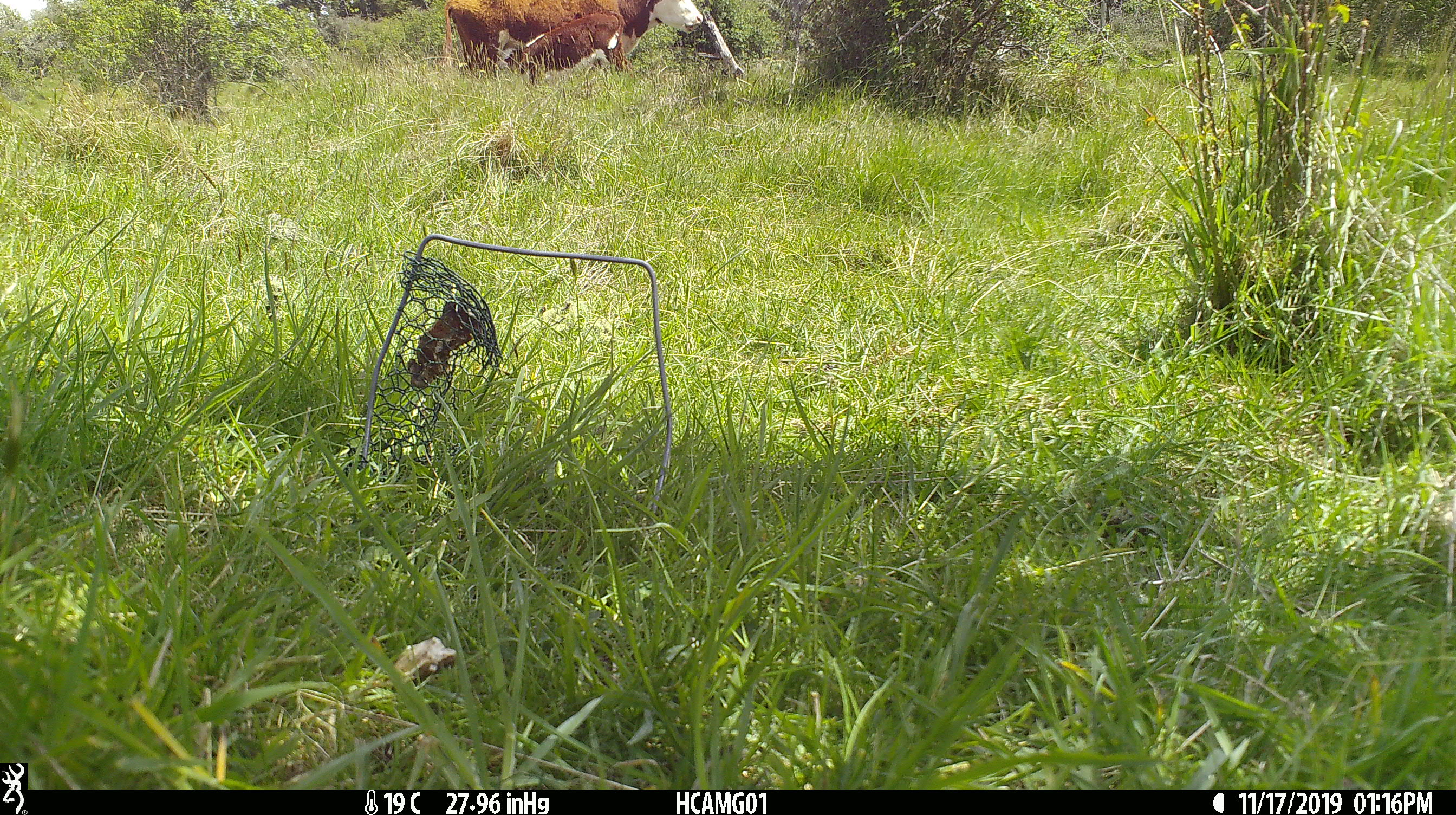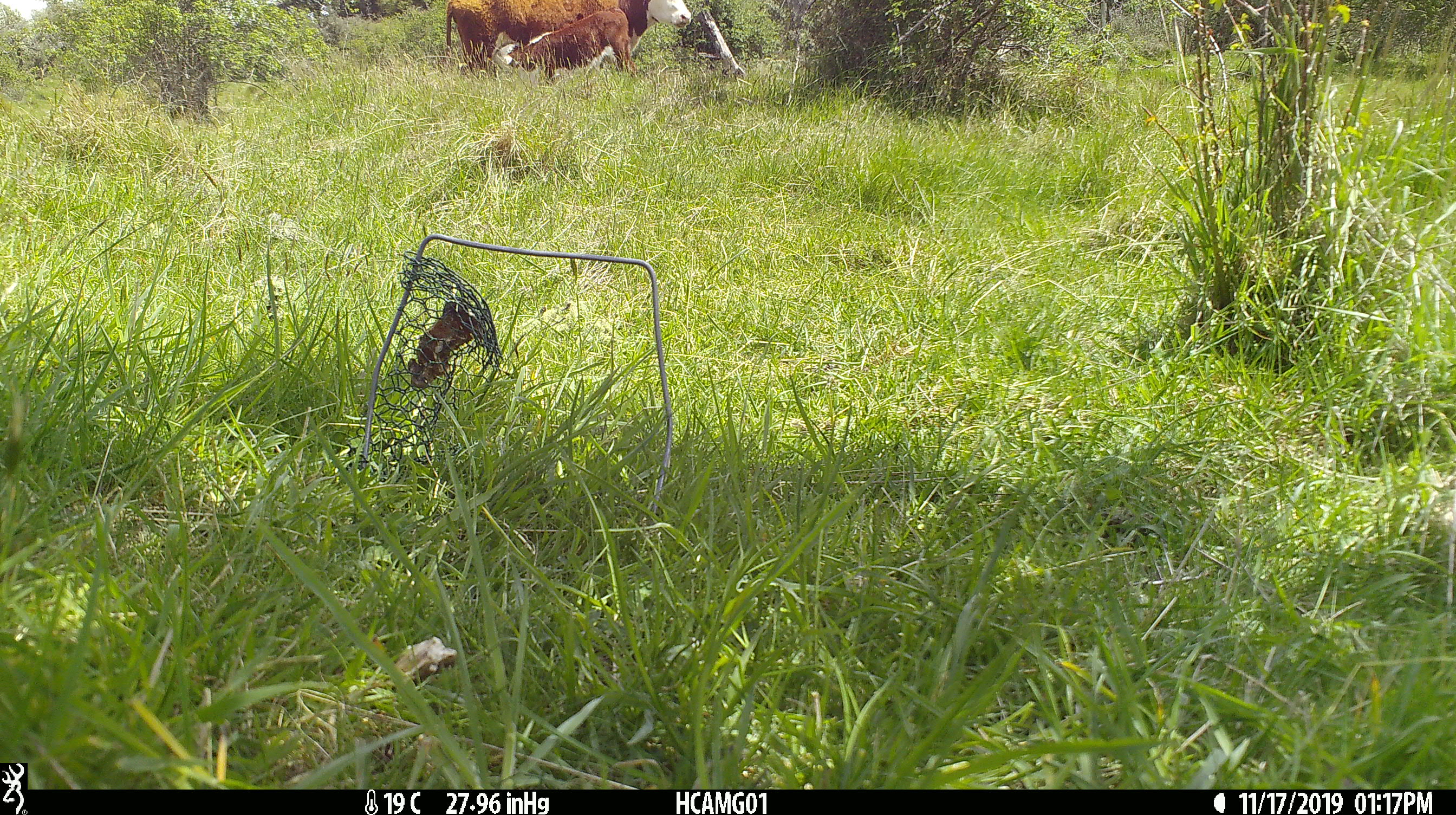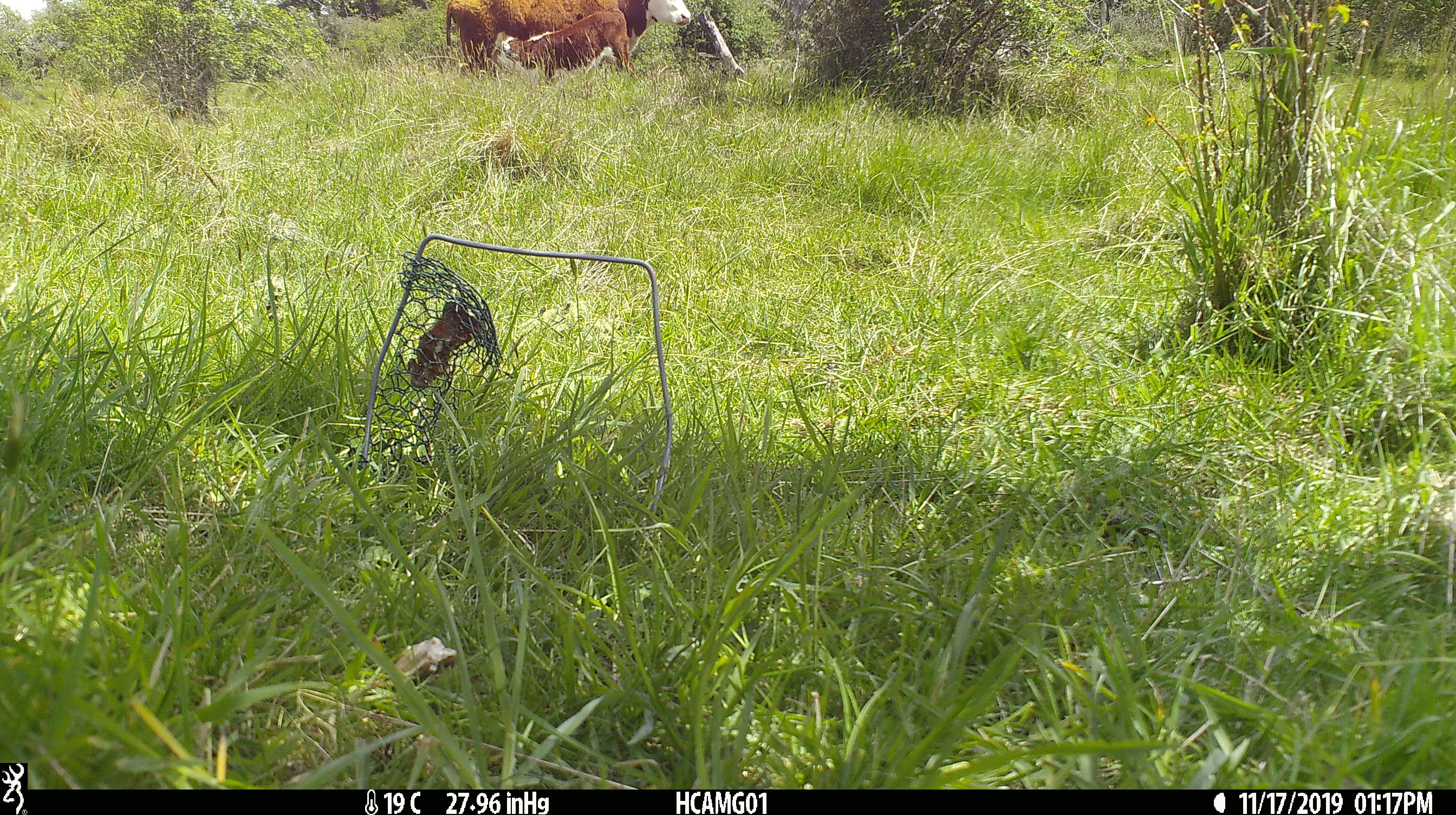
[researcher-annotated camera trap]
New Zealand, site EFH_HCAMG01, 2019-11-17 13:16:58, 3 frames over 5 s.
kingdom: Animalia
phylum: Chordata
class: Mammalia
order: Artiodactyla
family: Bovidae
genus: Bos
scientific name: Bos taurus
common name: domestic cow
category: cow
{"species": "cow (domestic cow) (Bos taurus)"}